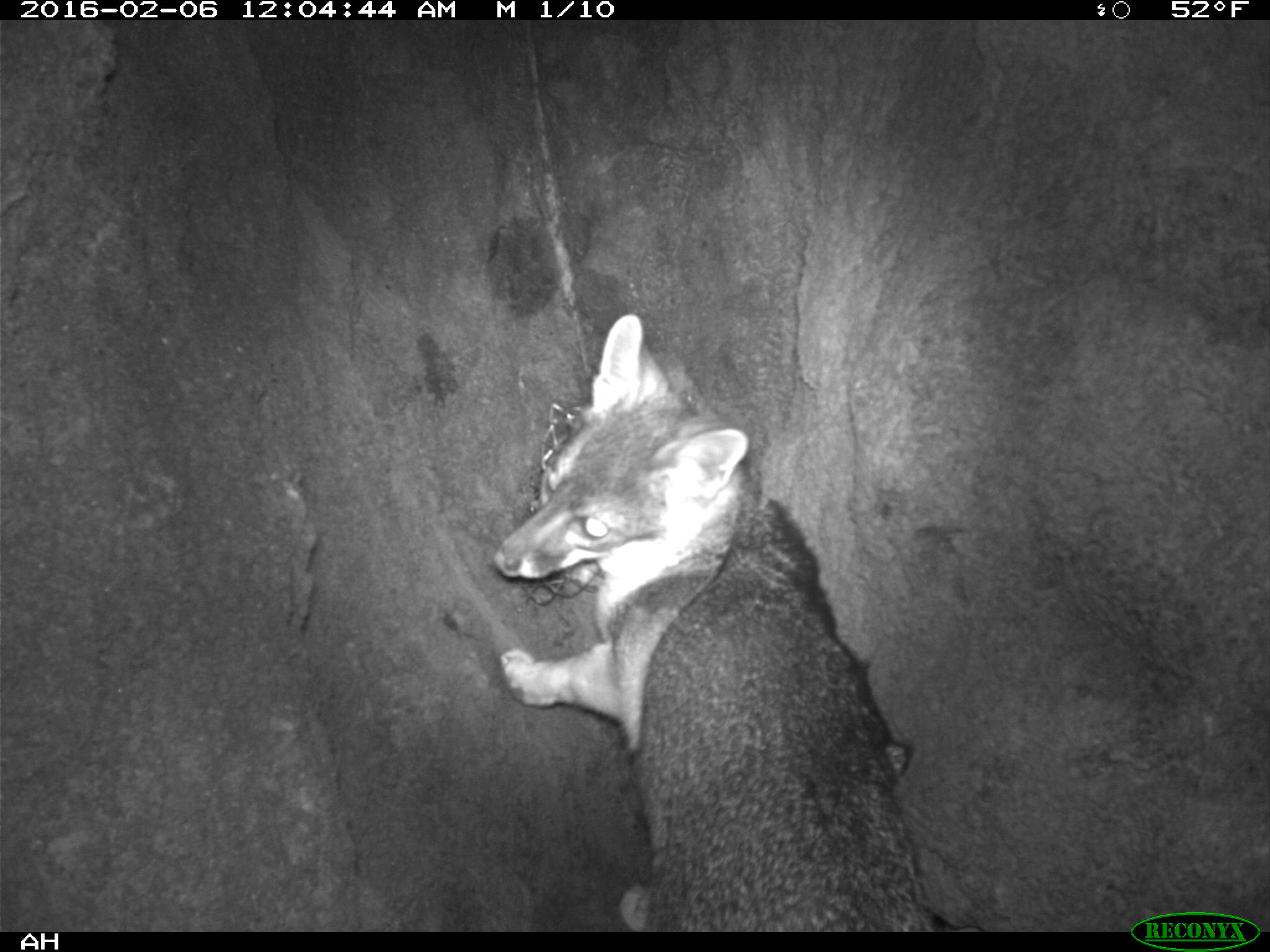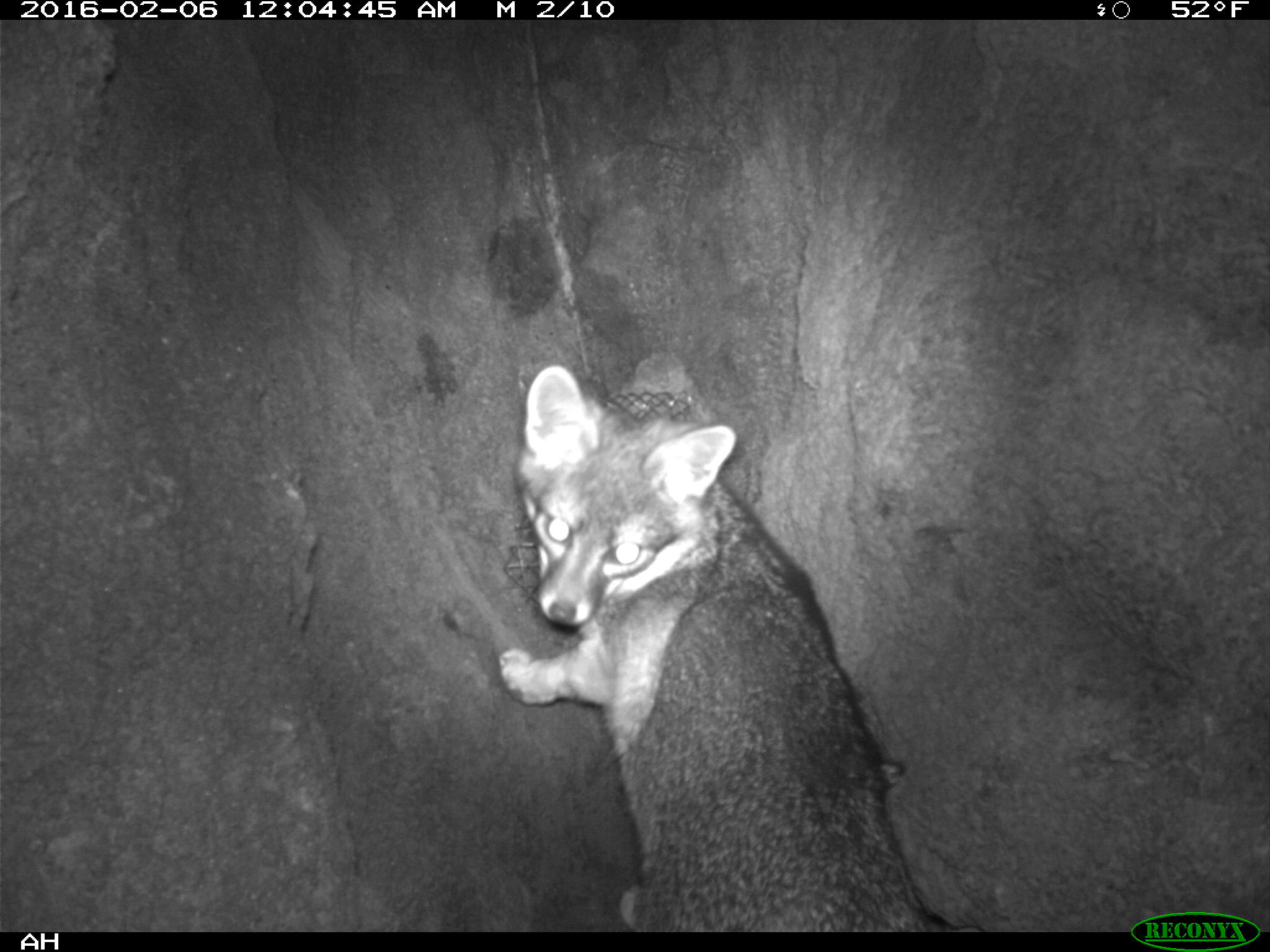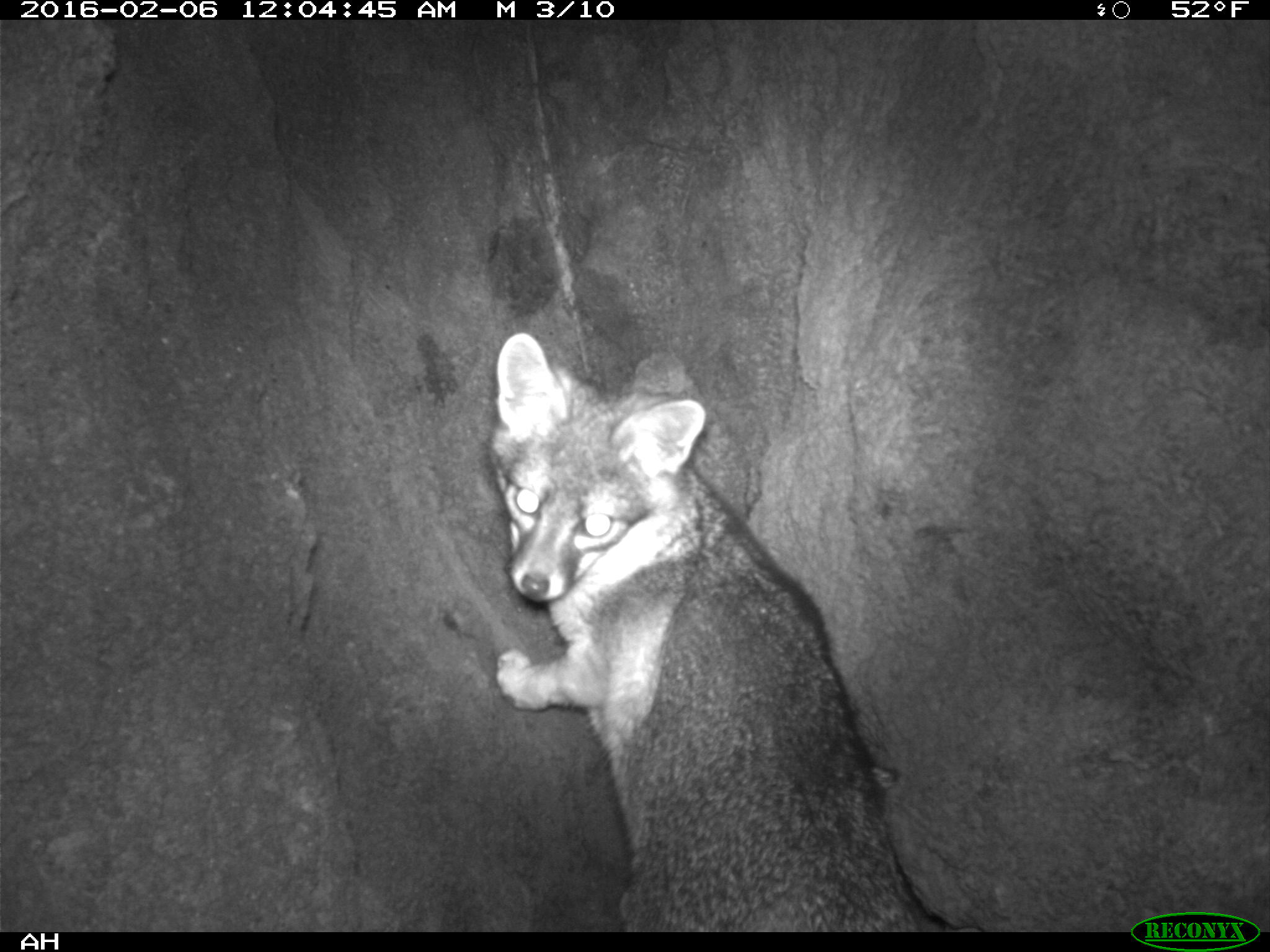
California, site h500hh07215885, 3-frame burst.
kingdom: Animalia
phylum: Chordata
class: Mammalia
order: Rodentia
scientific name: Rodentia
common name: rodent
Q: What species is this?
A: Rodent (Rodentia).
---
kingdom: Animalia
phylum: Chordata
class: Mammalia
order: Carnivora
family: Canidae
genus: Urocyon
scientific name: Urocyon littoralis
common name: island fox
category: fox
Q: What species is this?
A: Fox (island fox) (Urocyon littoralis).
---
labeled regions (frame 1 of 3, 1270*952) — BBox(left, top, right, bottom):
rodent: BBox(494, 311, 933, 932)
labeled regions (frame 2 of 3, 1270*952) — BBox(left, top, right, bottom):
fox: BBox(497, 364, 921, 931)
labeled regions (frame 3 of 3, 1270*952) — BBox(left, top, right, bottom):
fox: BBox(479, 333, 946, 933)